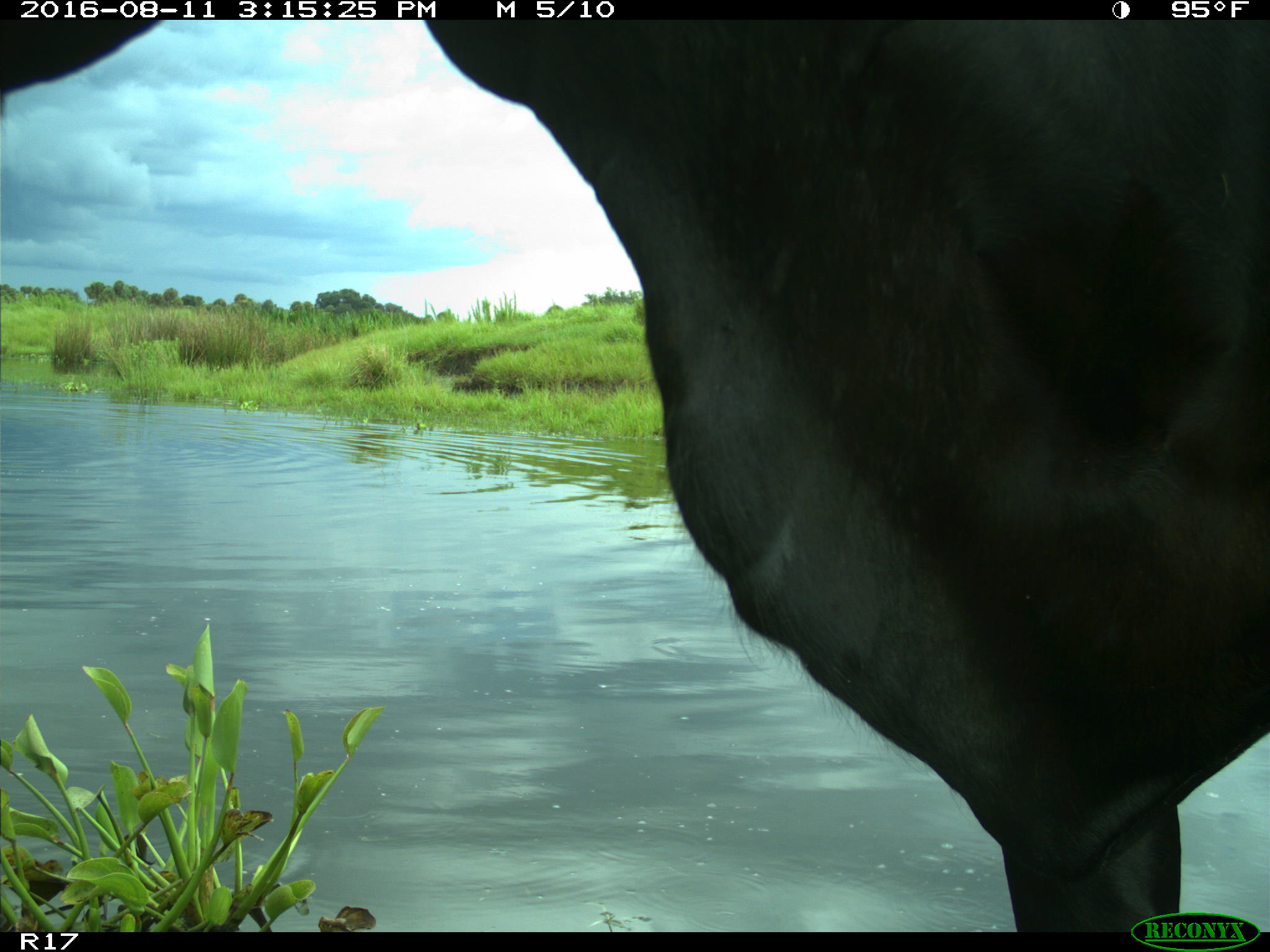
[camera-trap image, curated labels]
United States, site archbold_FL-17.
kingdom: Animalia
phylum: Chordata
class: Mammalia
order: Artiodactyla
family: Bovidae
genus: Bos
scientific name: Bos taurus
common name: domestic cow